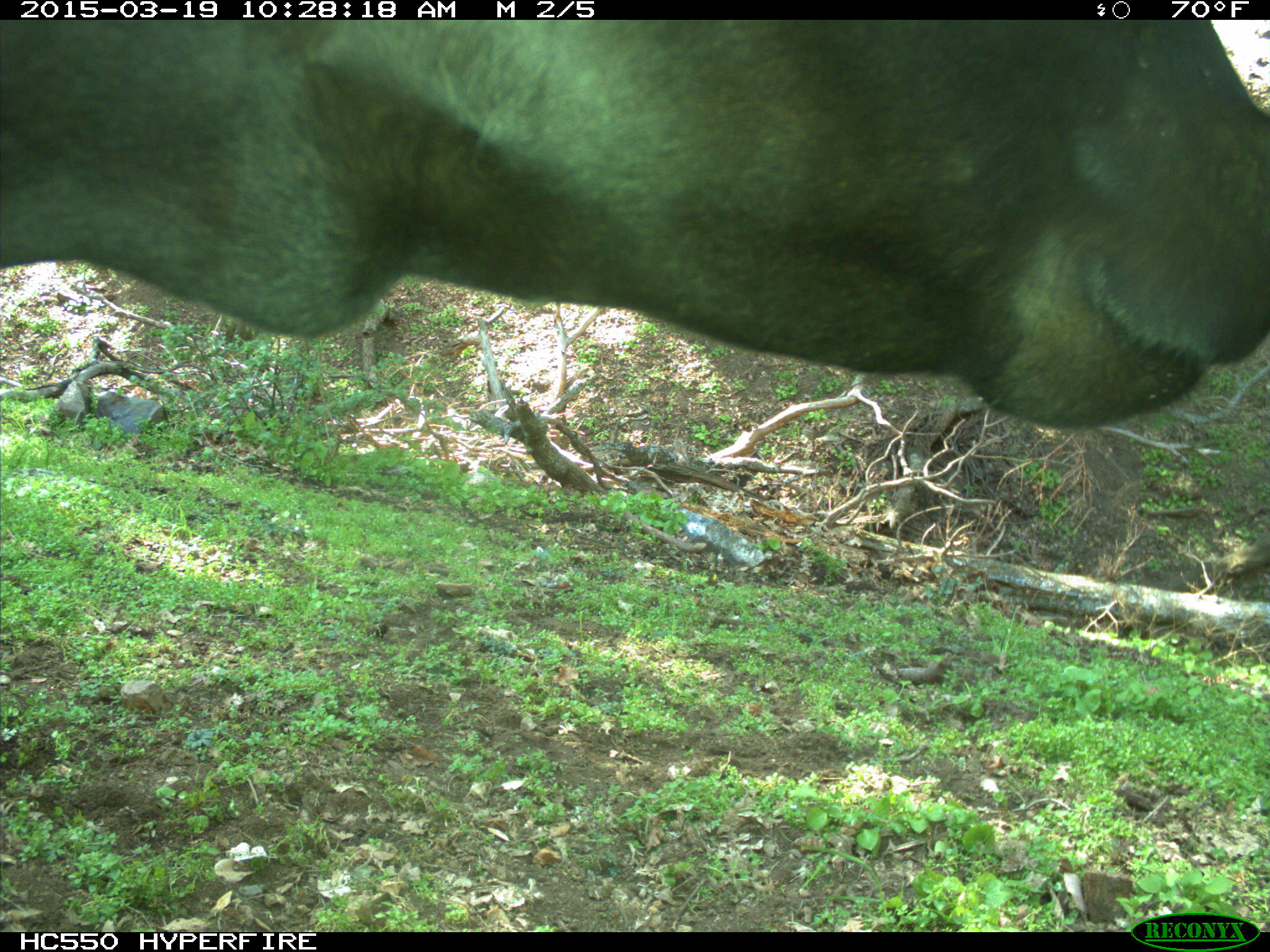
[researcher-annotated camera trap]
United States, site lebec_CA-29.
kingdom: Animalia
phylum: Chordata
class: Mammalia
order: Artiodactyla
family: Bovidae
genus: Bos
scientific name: Bos taurus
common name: domestic cow